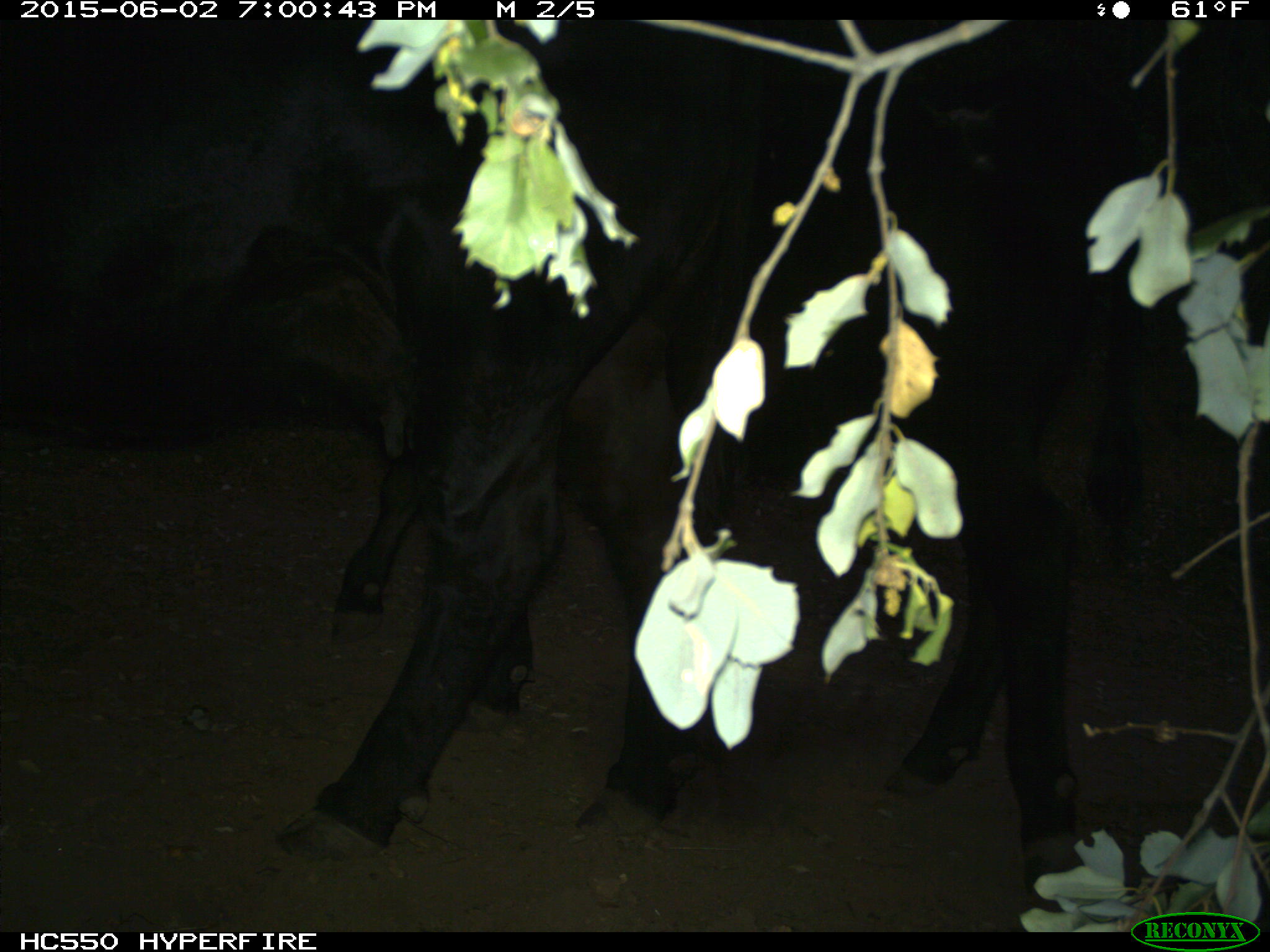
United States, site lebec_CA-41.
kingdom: Animalia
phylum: Chordata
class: Mammalia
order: Artiodactyla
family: Bovidae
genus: Bos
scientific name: Bos taurus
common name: domestic cow